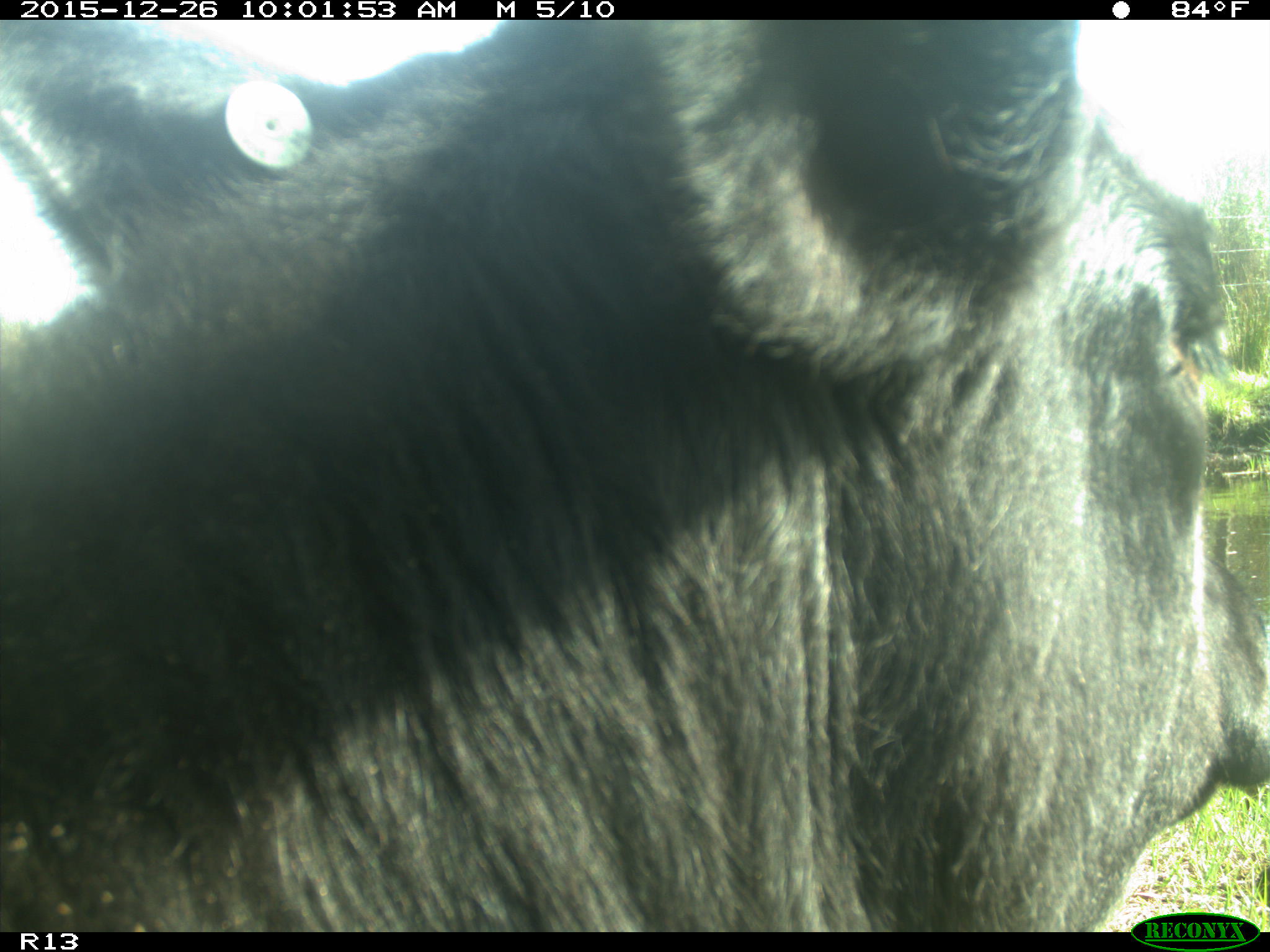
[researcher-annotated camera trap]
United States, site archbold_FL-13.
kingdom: Animalia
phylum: Chordata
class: Mammalia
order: Artiodactyla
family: Bovidae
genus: Bos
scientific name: Bos taurus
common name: domestic cow